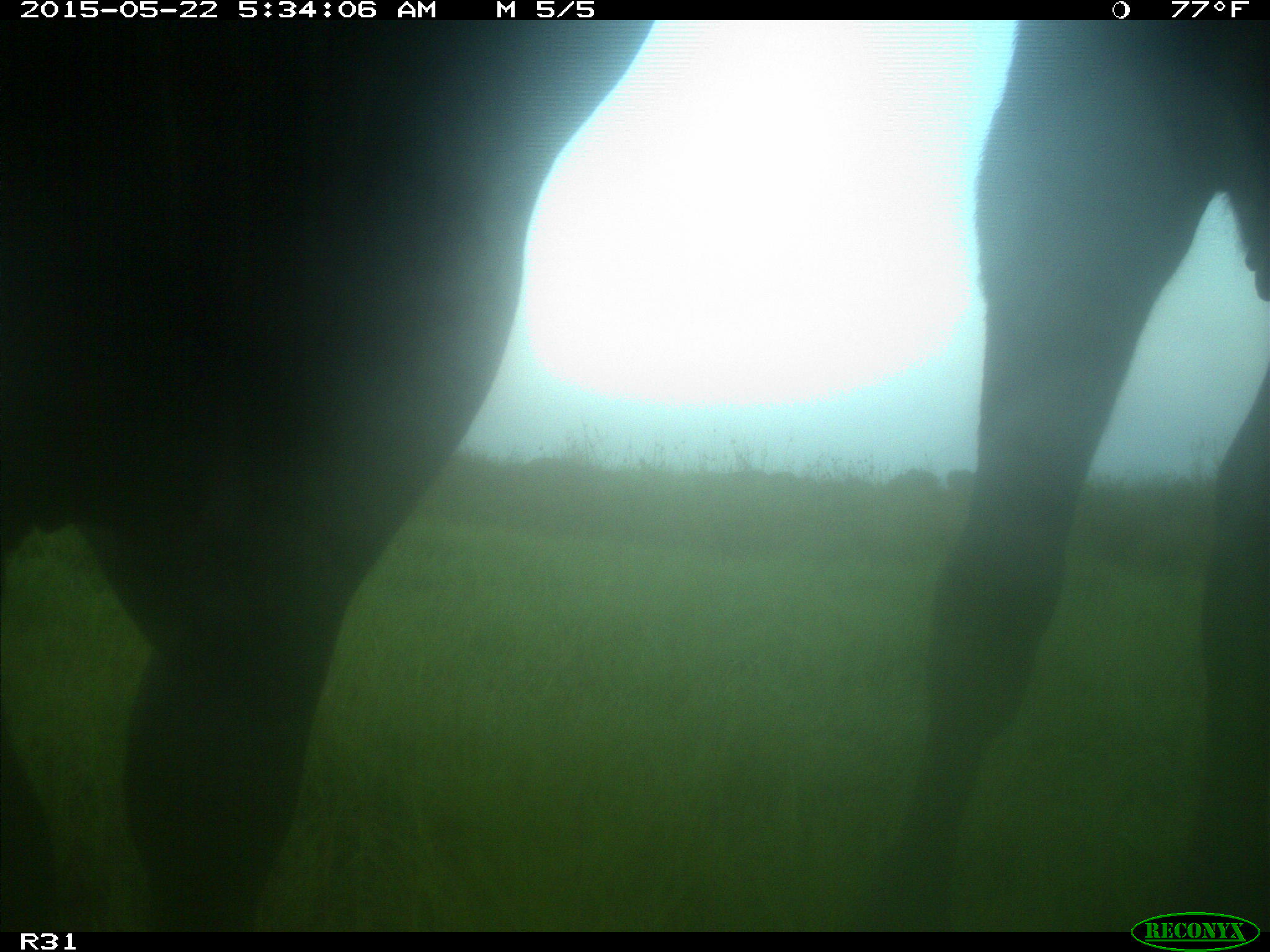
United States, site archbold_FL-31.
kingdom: Animalia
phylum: Chordata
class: Mammalia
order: Artiodactyla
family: Bovidae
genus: Bos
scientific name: Bos taurus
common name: domestic cow